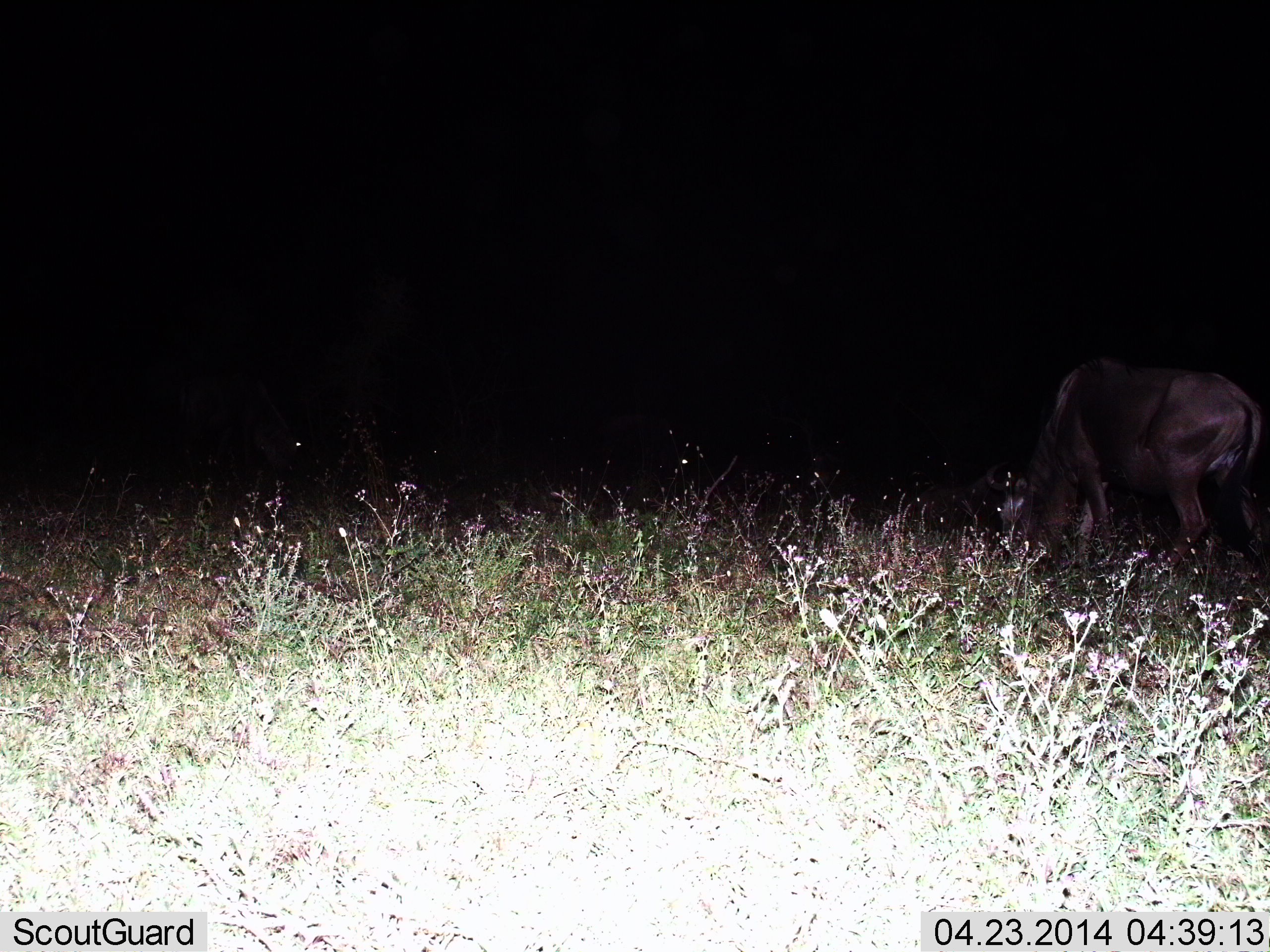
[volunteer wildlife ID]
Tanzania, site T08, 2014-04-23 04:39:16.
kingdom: Animalia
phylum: Chordata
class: Mammalia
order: Artiodactyla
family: Bovidae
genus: Connochaetes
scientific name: Connochaetes taurinus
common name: blue wildebeest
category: wildebeest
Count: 1.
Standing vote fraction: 20%.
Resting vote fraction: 0%.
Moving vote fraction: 10%.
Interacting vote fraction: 0%.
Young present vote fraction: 0%.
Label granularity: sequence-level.